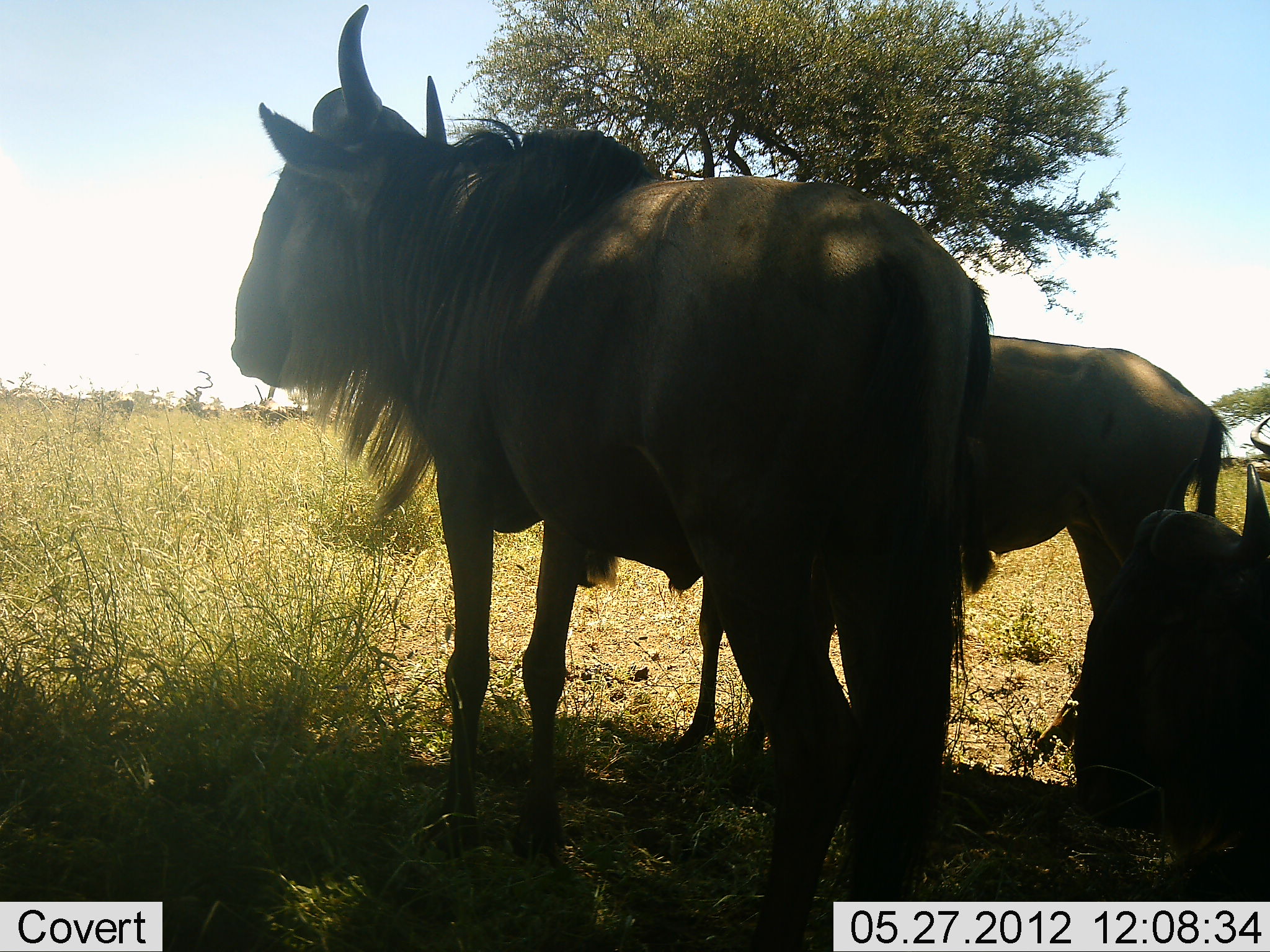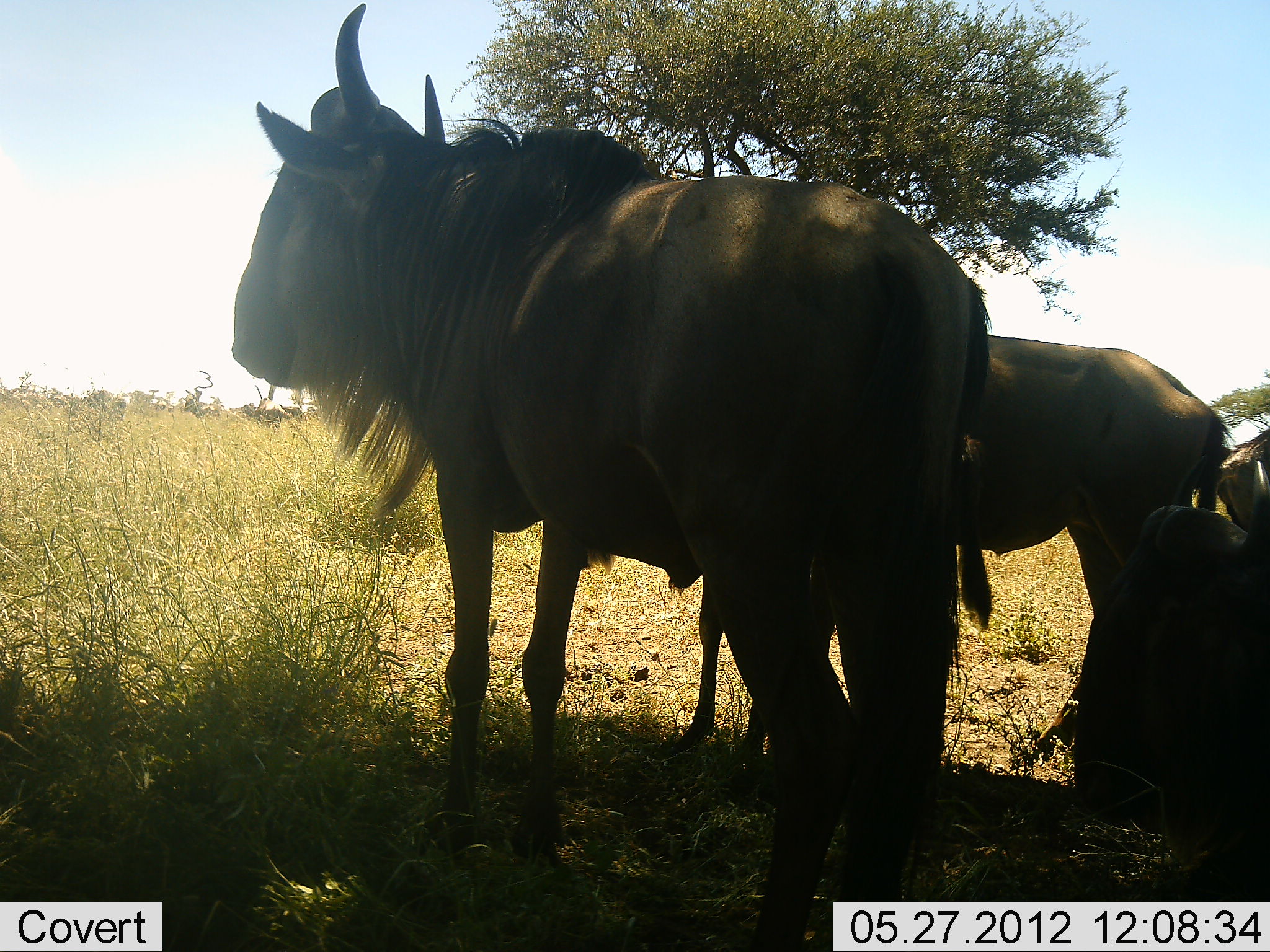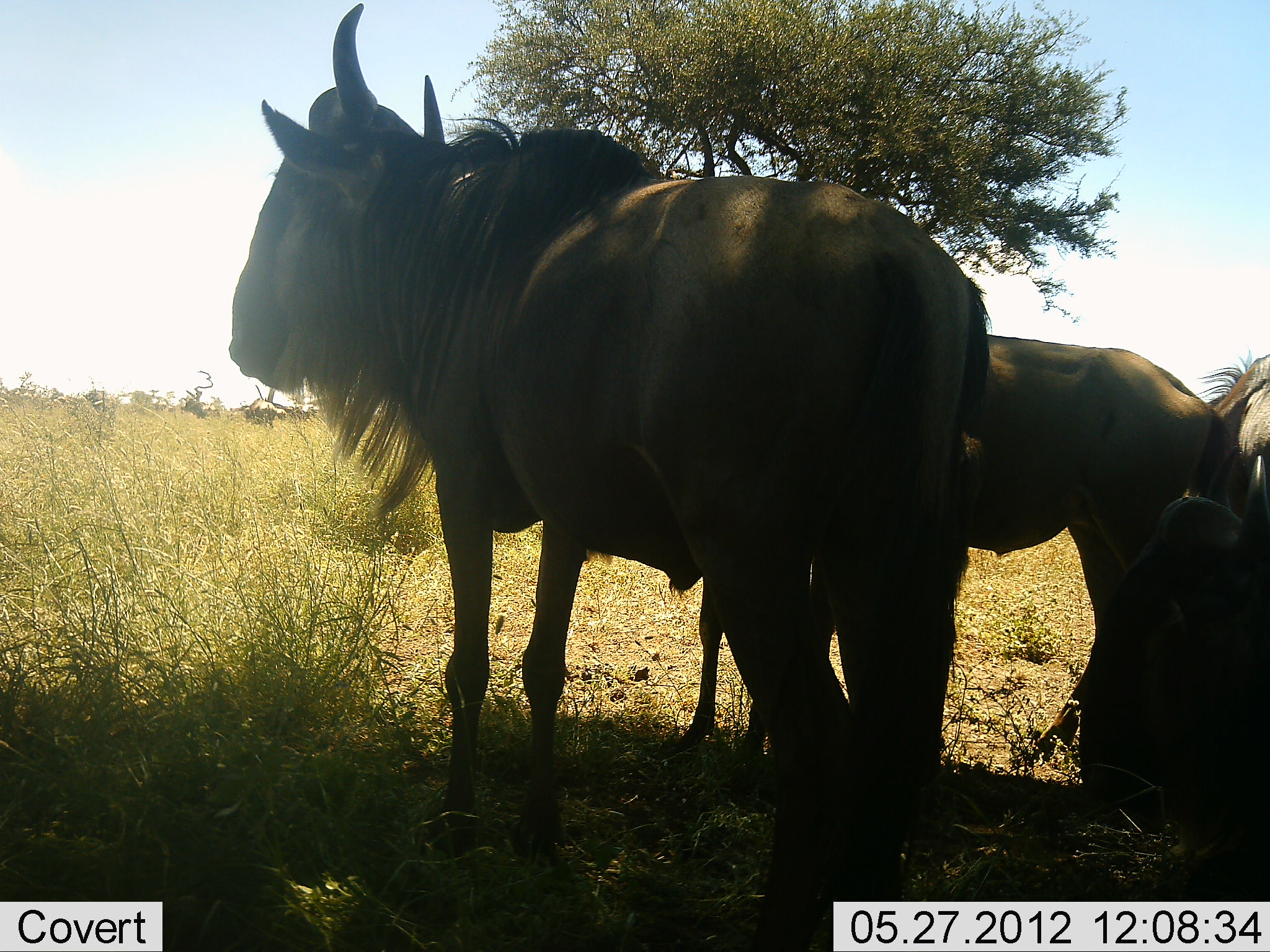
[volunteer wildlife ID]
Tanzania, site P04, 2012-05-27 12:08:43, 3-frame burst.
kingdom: Animalia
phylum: Chordata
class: Mammalia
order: Artiodactyla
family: Bovidae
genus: Connochaetes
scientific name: Connochaetes taurinus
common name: blue wildebeest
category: wildebeest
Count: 4.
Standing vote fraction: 90%.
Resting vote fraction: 70%.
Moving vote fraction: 30%.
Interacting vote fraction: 10%.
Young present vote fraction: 20%.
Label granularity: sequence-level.